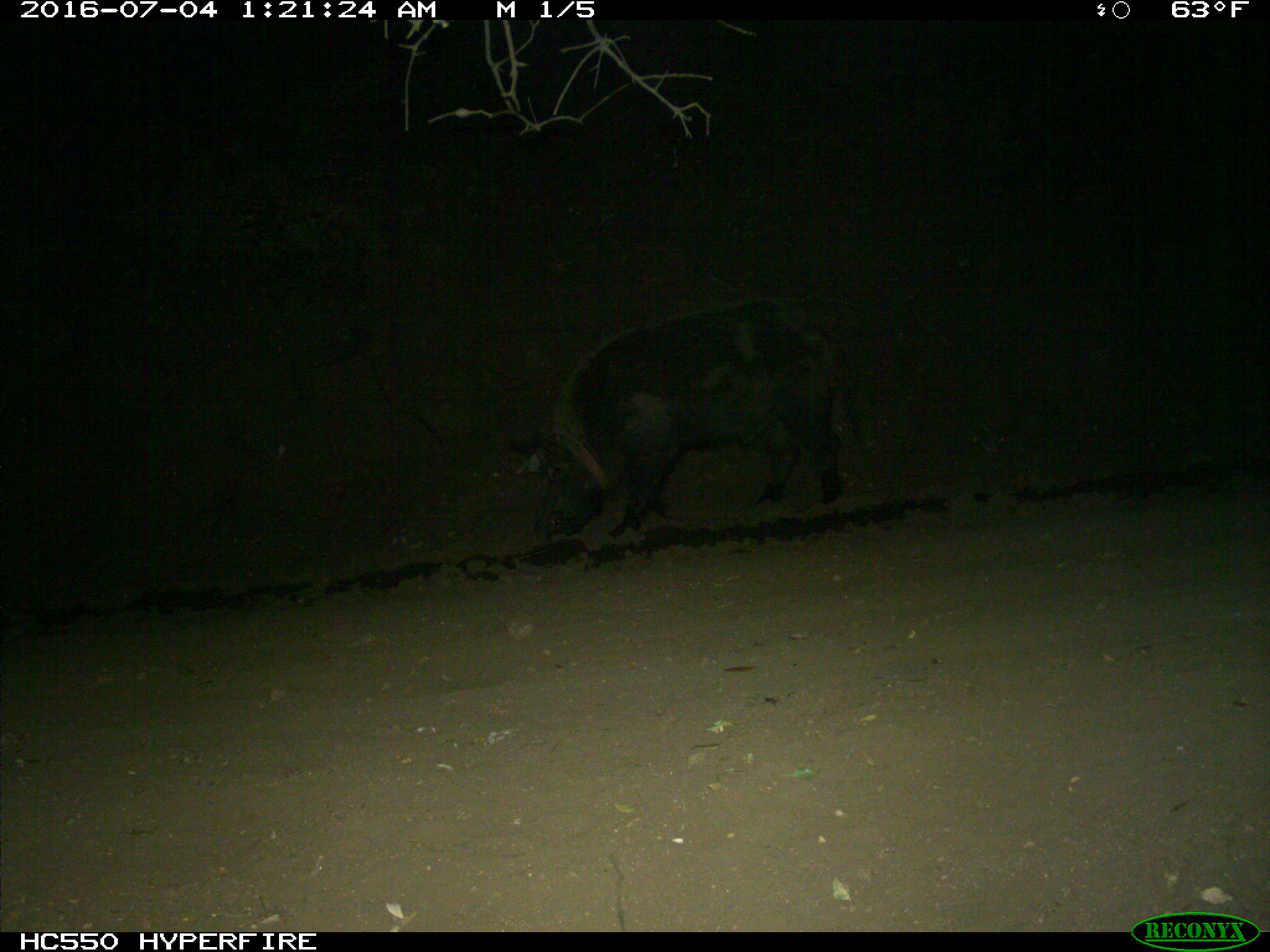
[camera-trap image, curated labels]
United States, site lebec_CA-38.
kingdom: Animalia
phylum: Chordata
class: Mammalia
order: Artiodactyla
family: Suidae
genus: Sus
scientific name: Sus scrofa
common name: wild boar